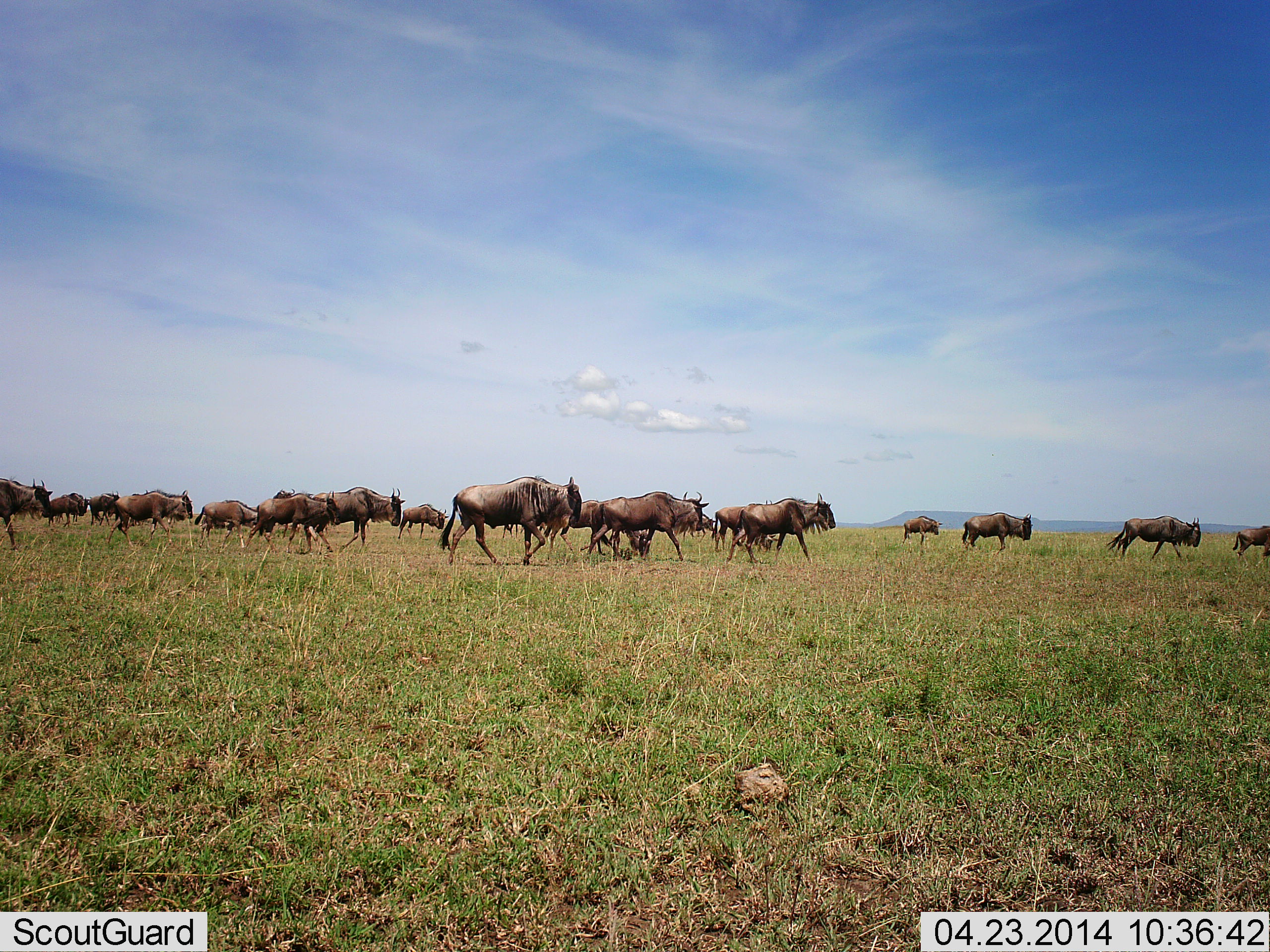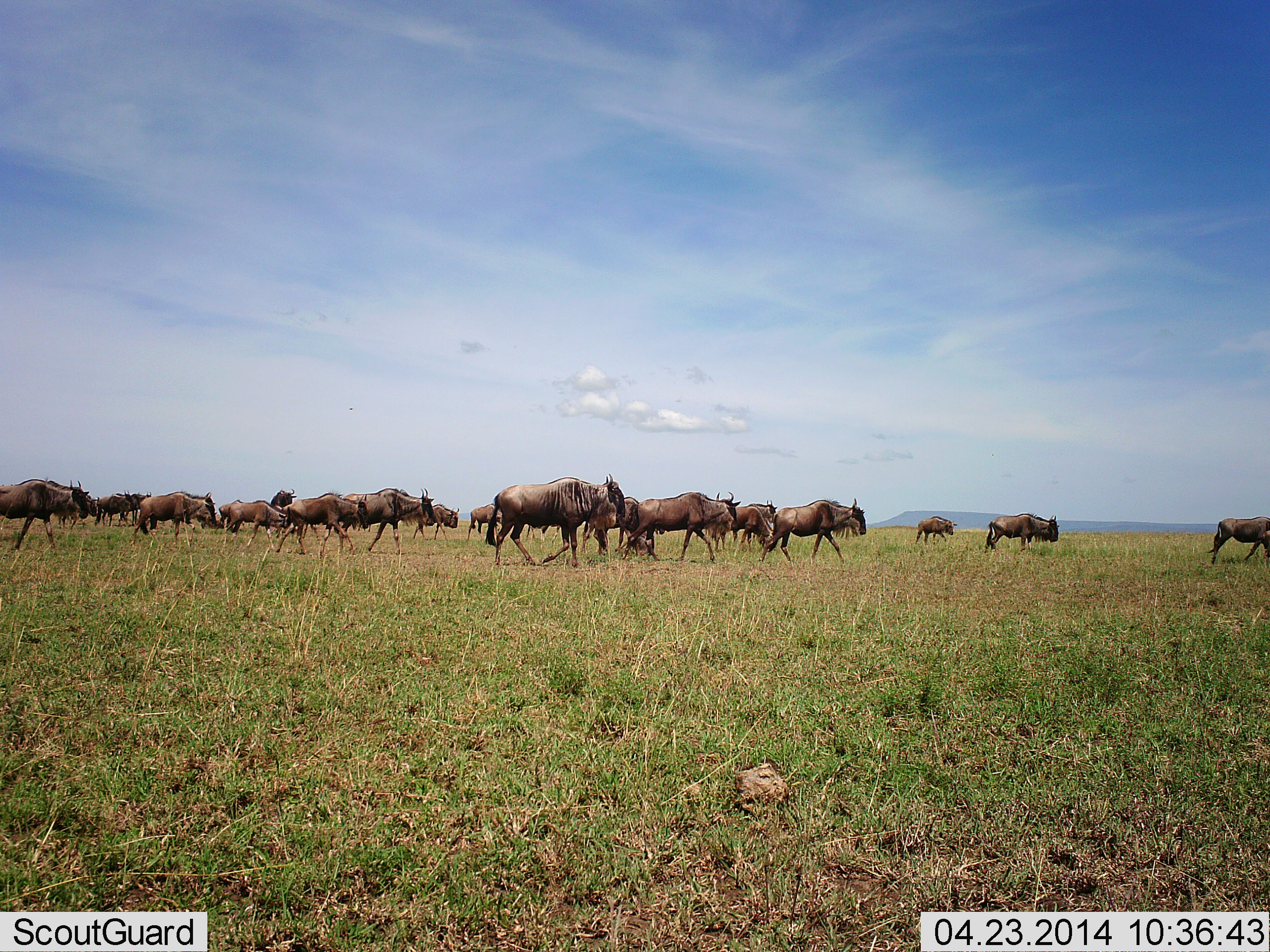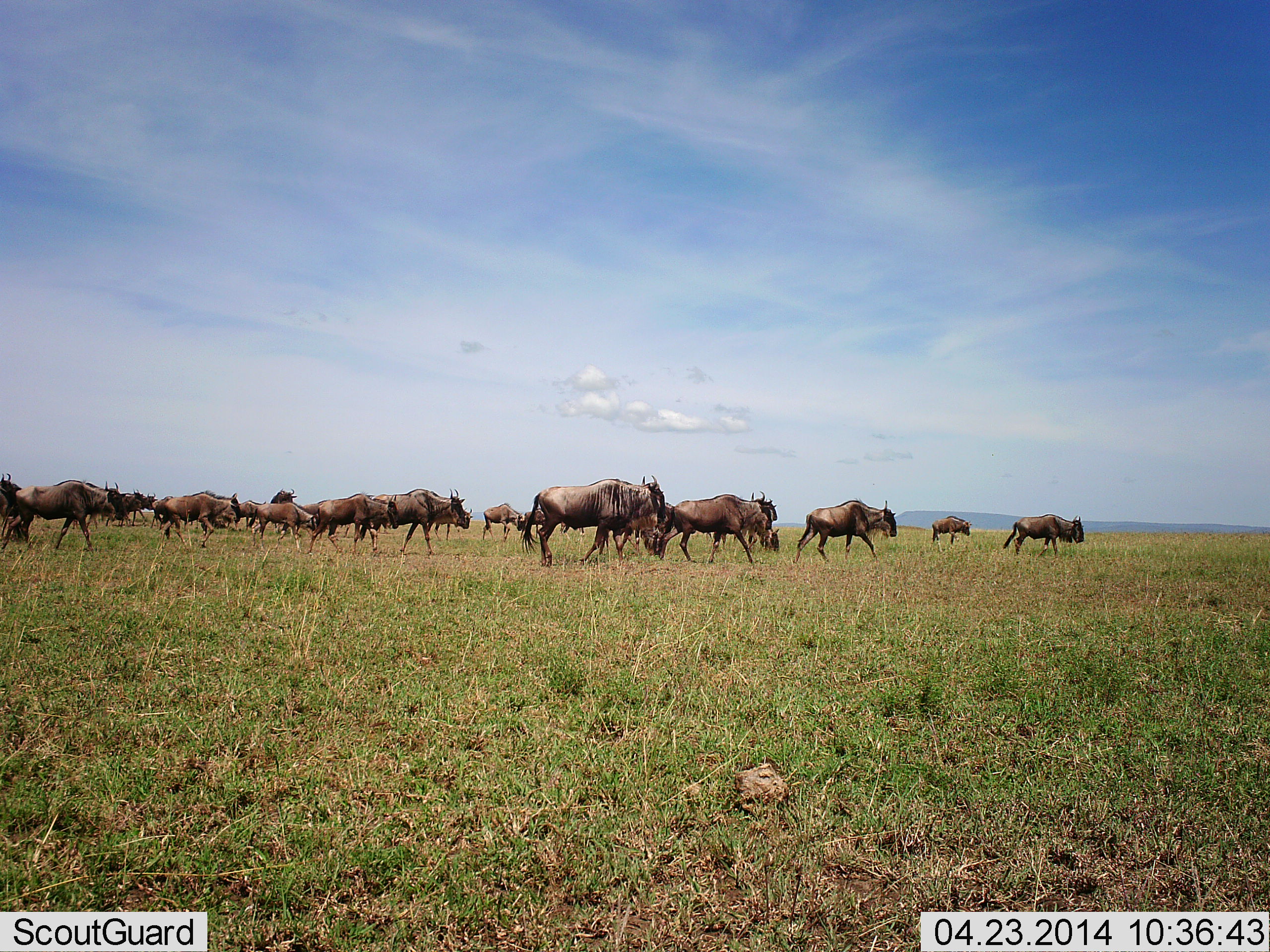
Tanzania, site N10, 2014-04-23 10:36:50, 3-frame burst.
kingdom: Animalia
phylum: Chordata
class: Mammalia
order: Artiodactyla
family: Bovidae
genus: Connochaetes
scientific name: Connochaetes taurinus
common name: blue wildebeest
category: wildebeest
Wildebeest (blue wildebeest) (Connochaetes taurinus), count 11-50. Behavior (volunteer vote fractions): standing 0%, resting 0%, moving 100%, interacting 0%. Young present (vote fraction): 0%. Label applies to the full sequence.